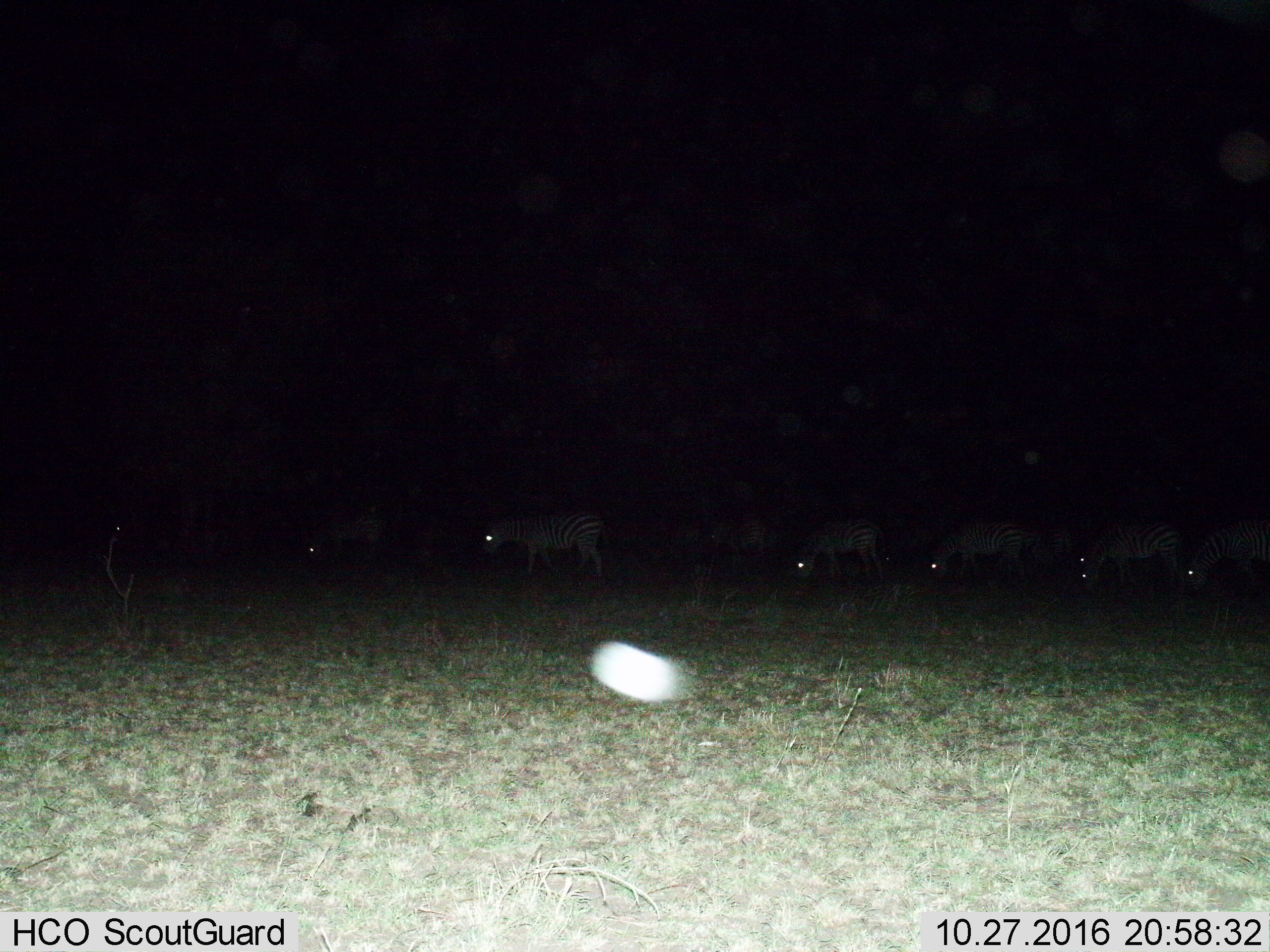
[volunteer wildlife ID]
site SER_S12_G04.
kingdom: Animalia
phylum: Chordata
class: Mammalia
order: Perissodactyla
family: Equidae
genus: Equus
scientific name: Equus quagga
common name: plains zebra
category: zebraplains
Zebraplains (plains zebra) (Equus quagga), count 9. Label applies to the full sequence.